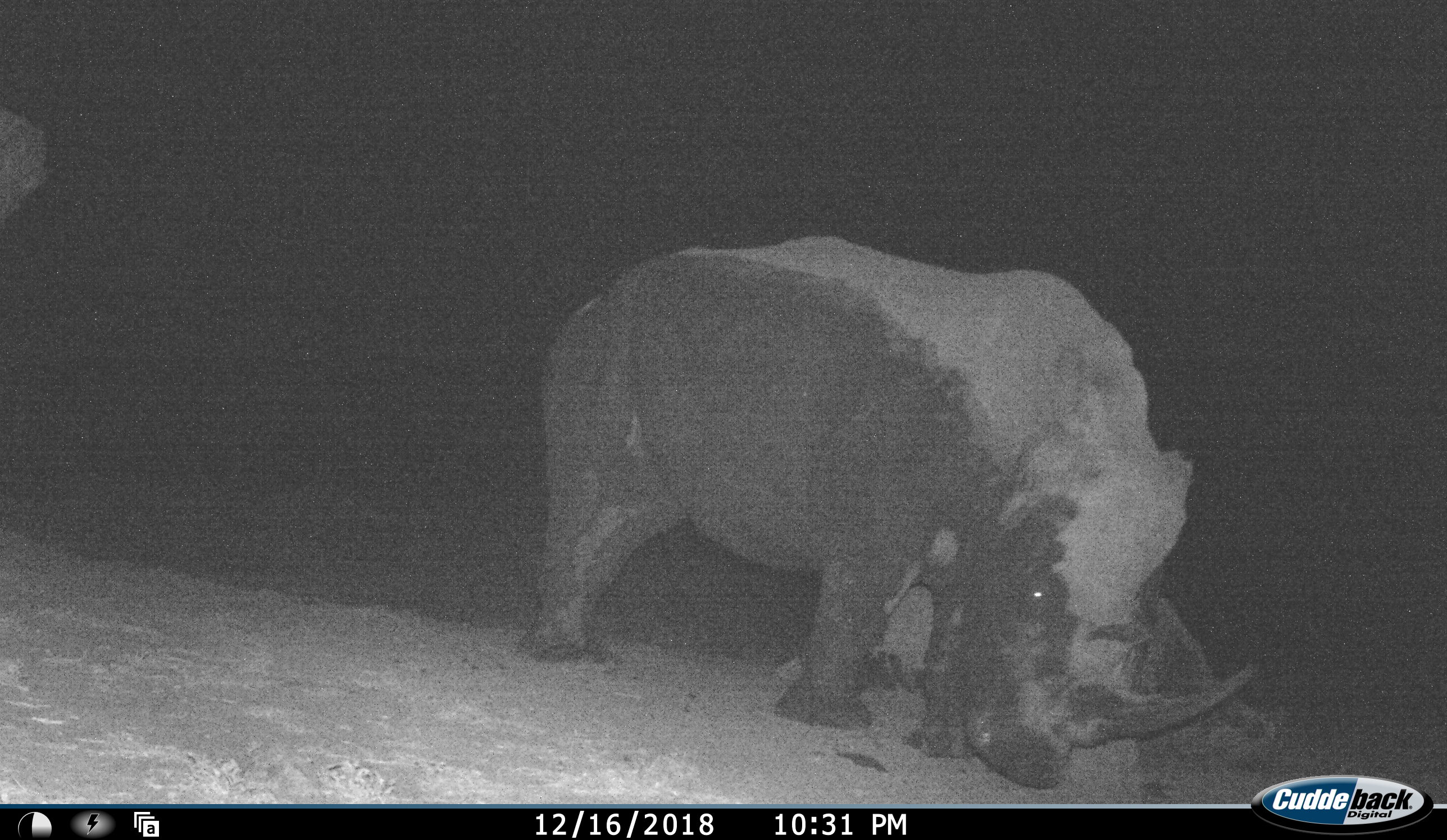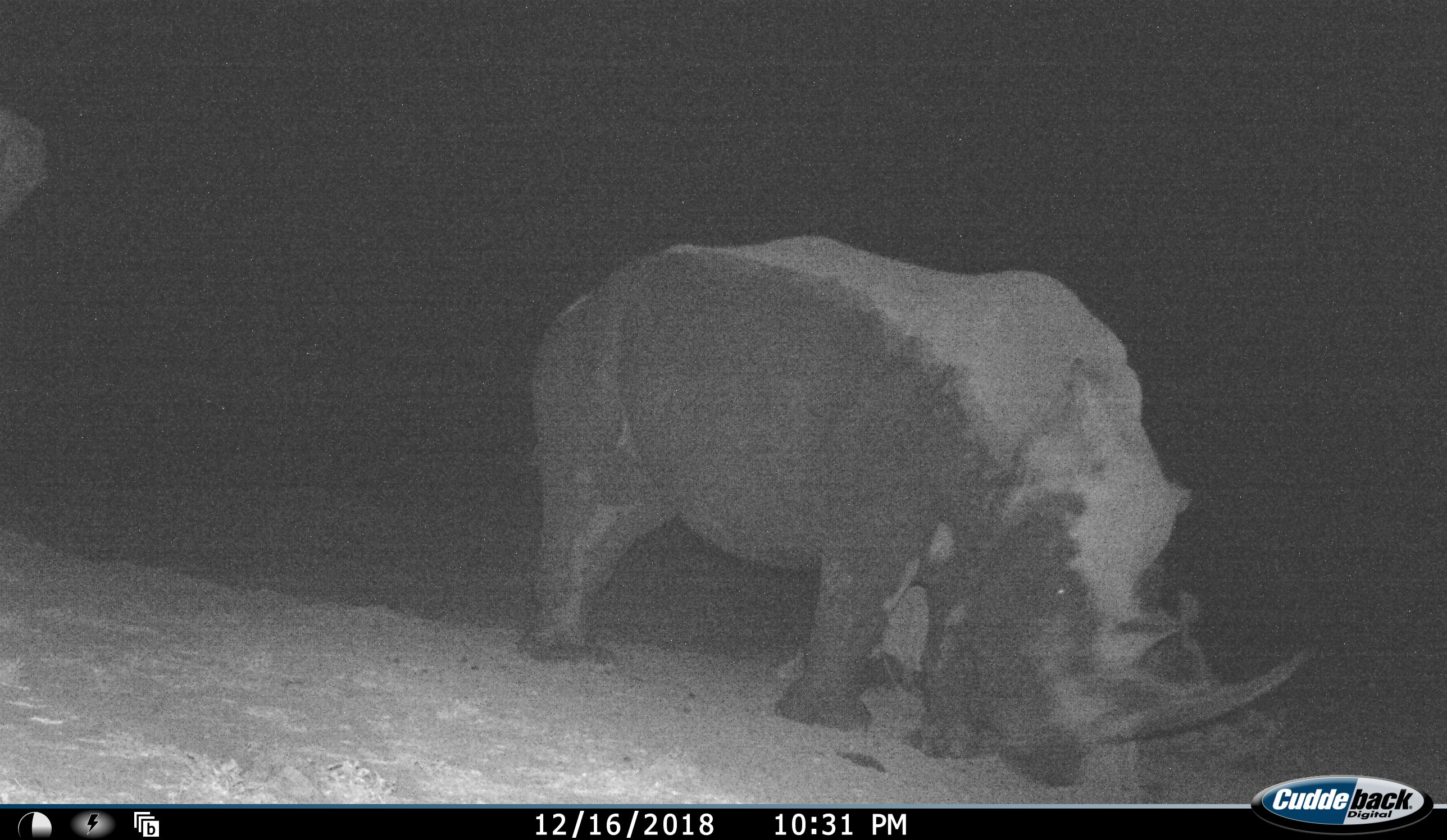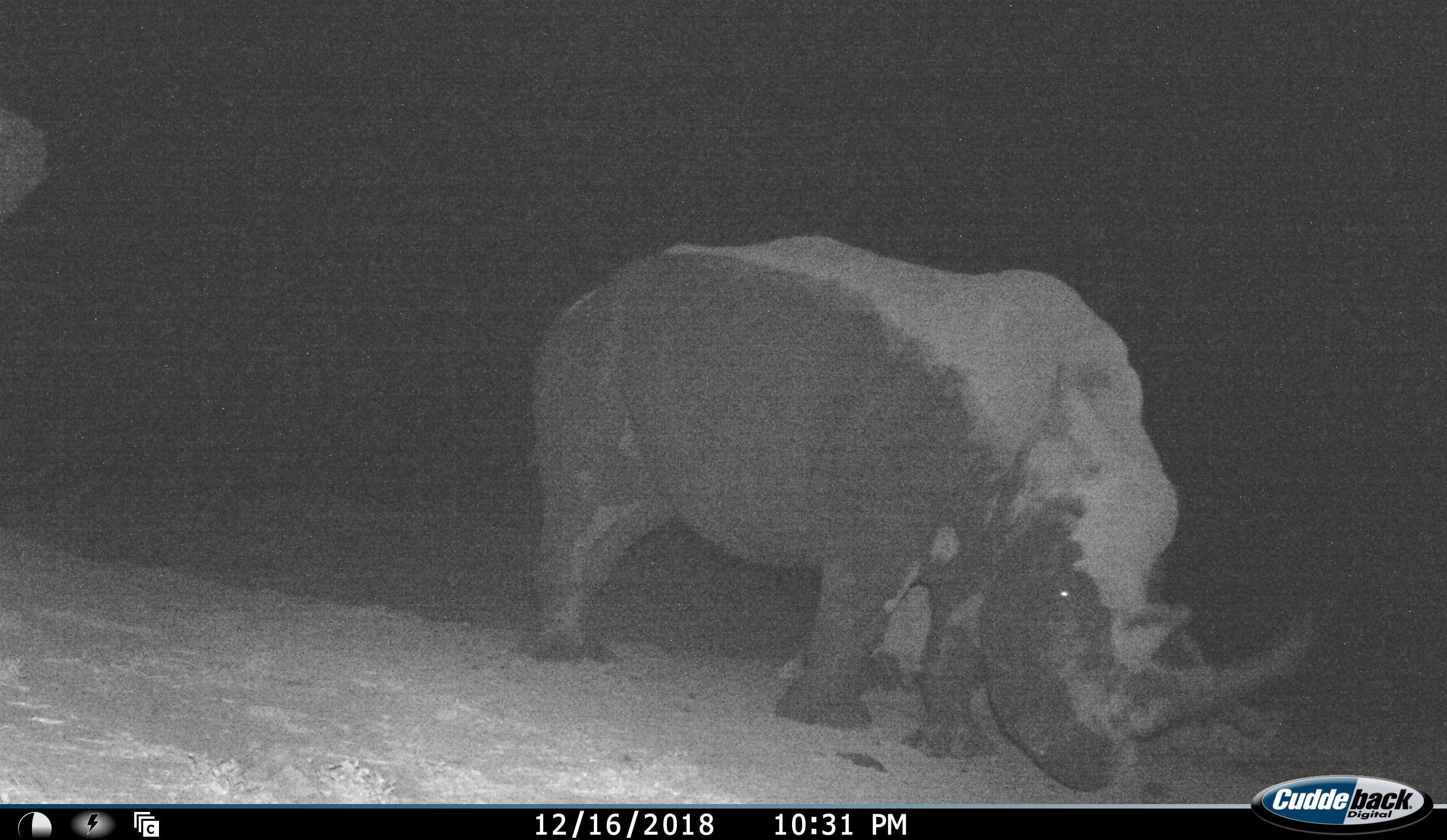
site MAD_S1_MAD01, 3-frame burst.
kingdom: Animalia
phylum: Chordata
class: Mammalia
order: Perissodactyla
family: Rhinocerotidae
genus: Ceratotherium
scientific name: Ceratotherium simum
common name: white rhinoceros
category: rhinoceroswhite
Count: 1.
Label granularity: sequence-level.